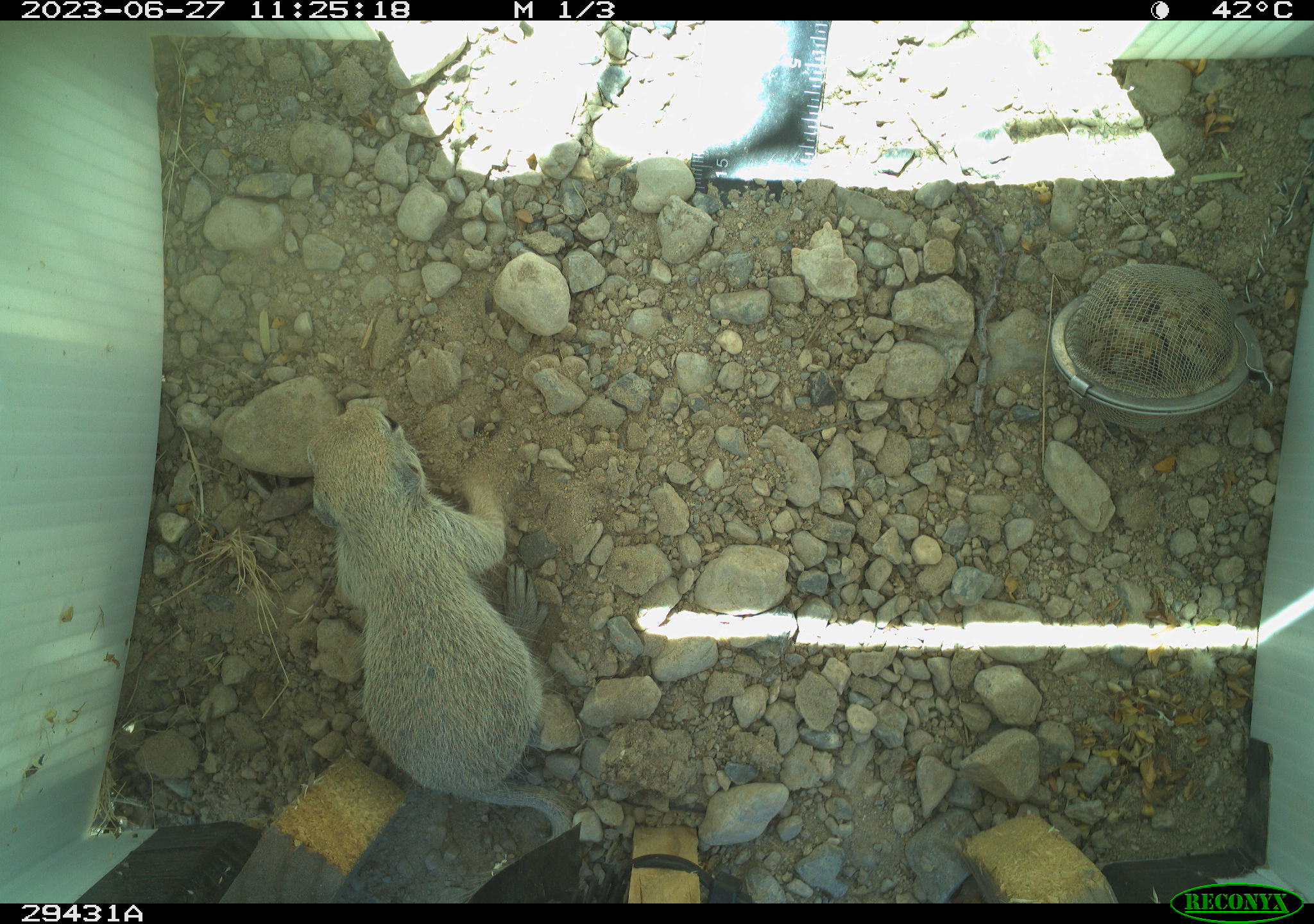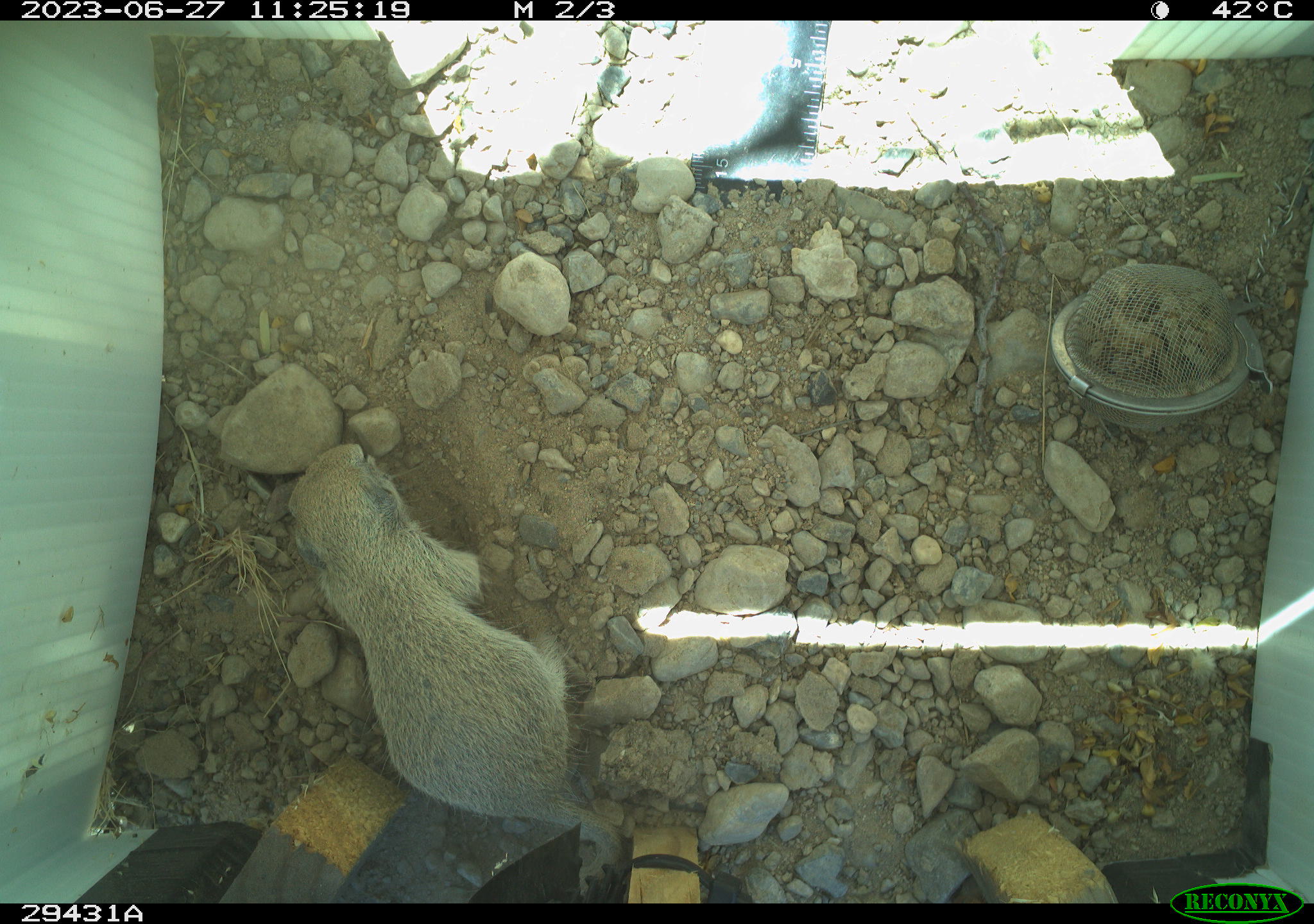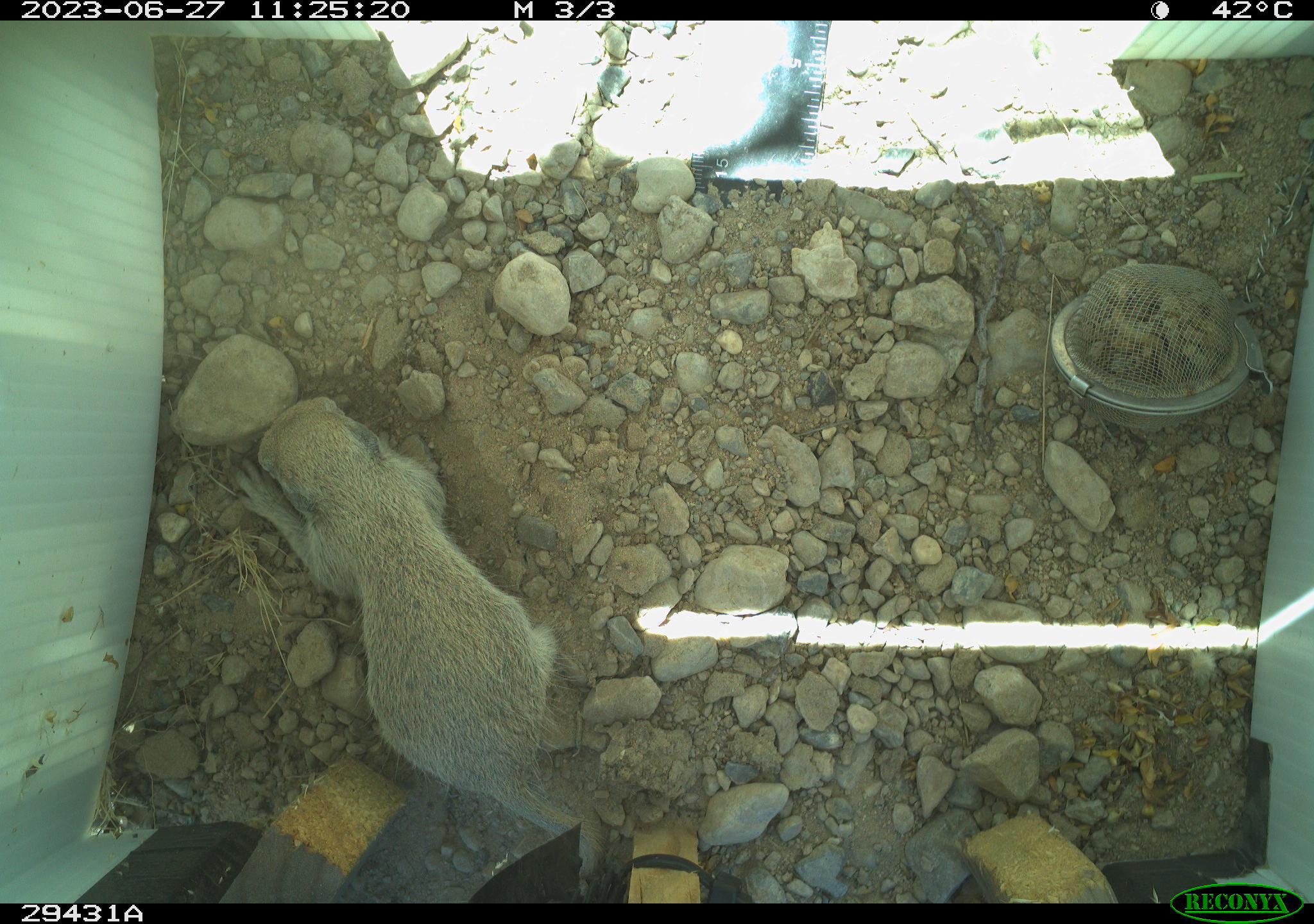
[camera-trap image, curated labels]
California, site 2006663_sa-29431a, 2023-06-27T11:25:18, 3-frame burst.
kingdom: Animalia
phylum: Chordata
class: Mammalia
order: Rodentia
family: Sciuridae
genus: Xerospermophilus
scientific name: Xerospermophilus tereticaudus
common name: round-tailed ground squirrel